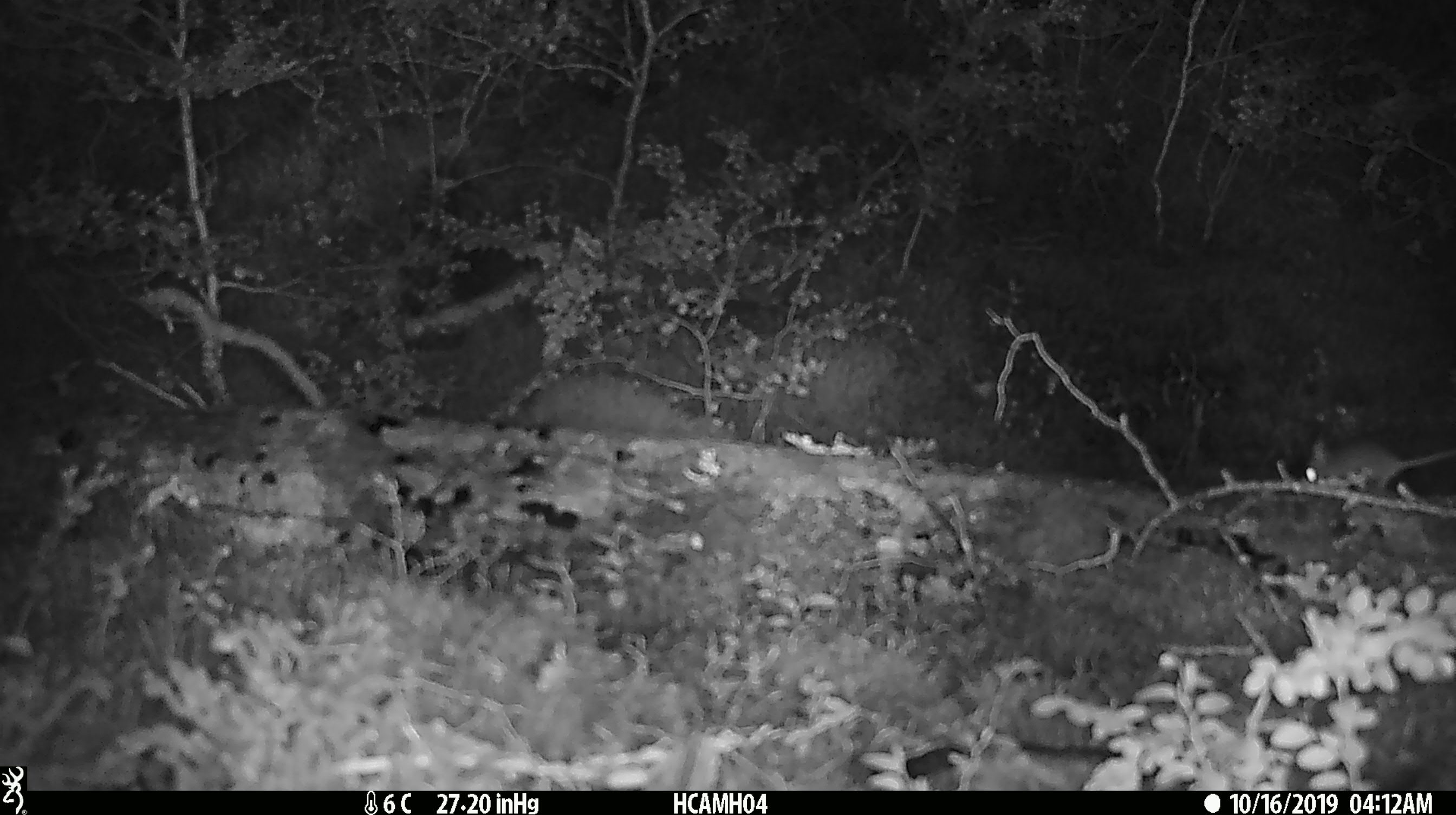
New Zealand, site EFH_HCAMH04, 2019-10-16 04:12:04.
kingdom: Animalia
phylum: Chordata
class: Mammalia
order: Rodentia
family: Muridae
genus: Mus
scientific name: Mus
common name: mouse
Mouse (Mus).